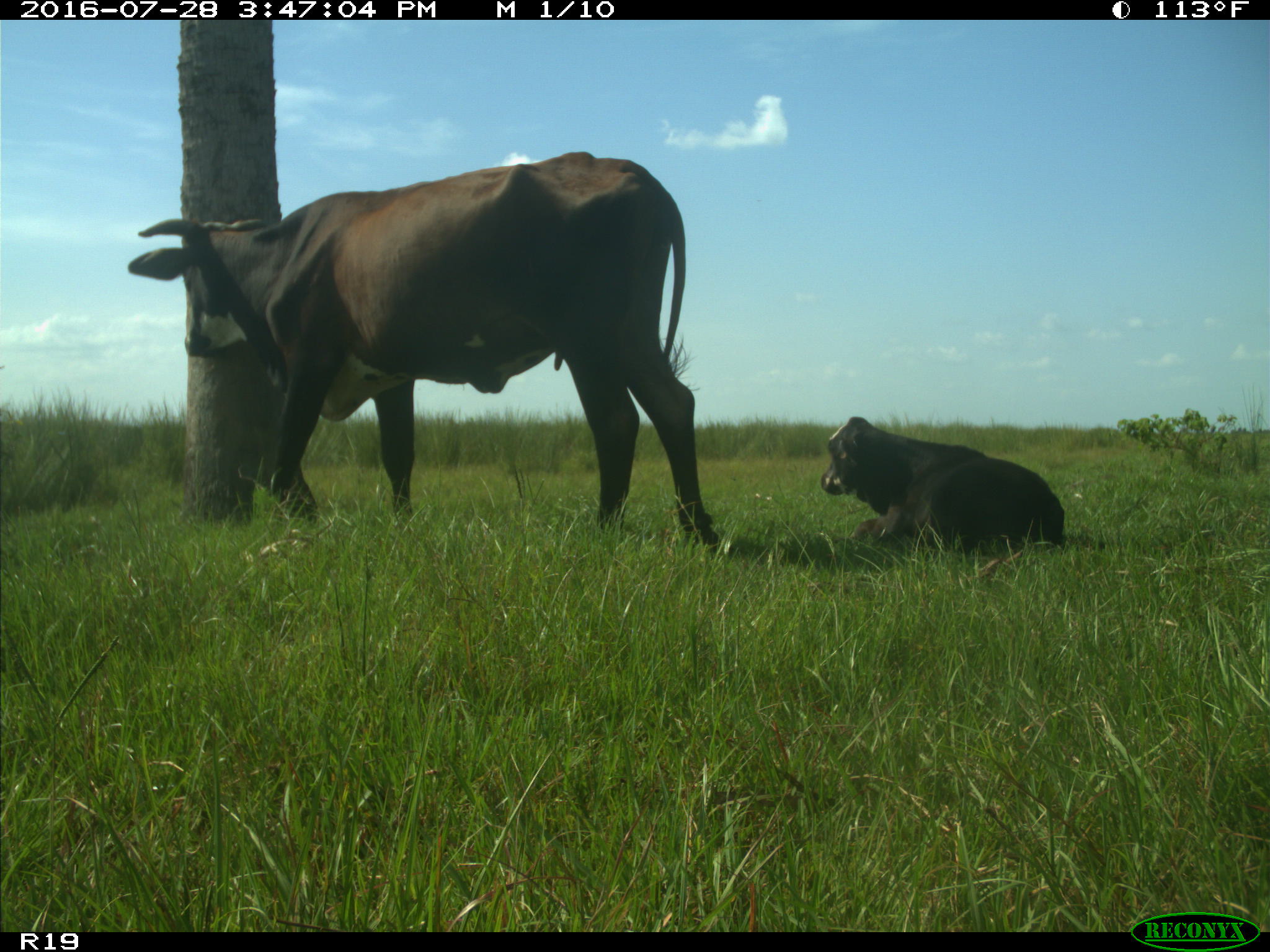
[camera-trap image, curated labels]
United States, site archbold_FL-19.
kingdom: Animalia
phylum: Chordata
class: Mammalia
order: Artiodactyla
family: Bovidae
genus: Bos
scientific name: Bos taurus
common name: domestic cow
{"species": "Bos taurus (domestic cow)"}